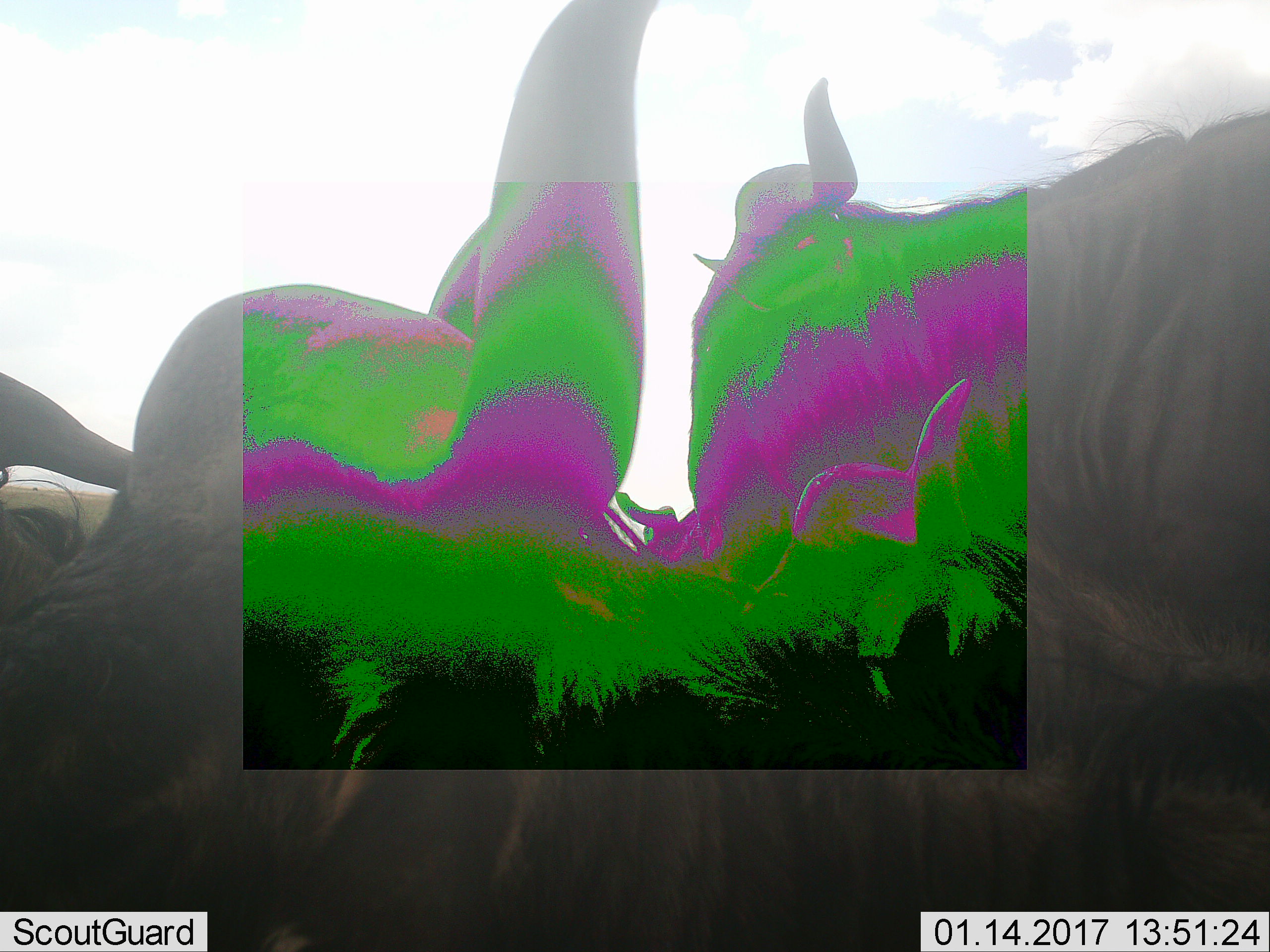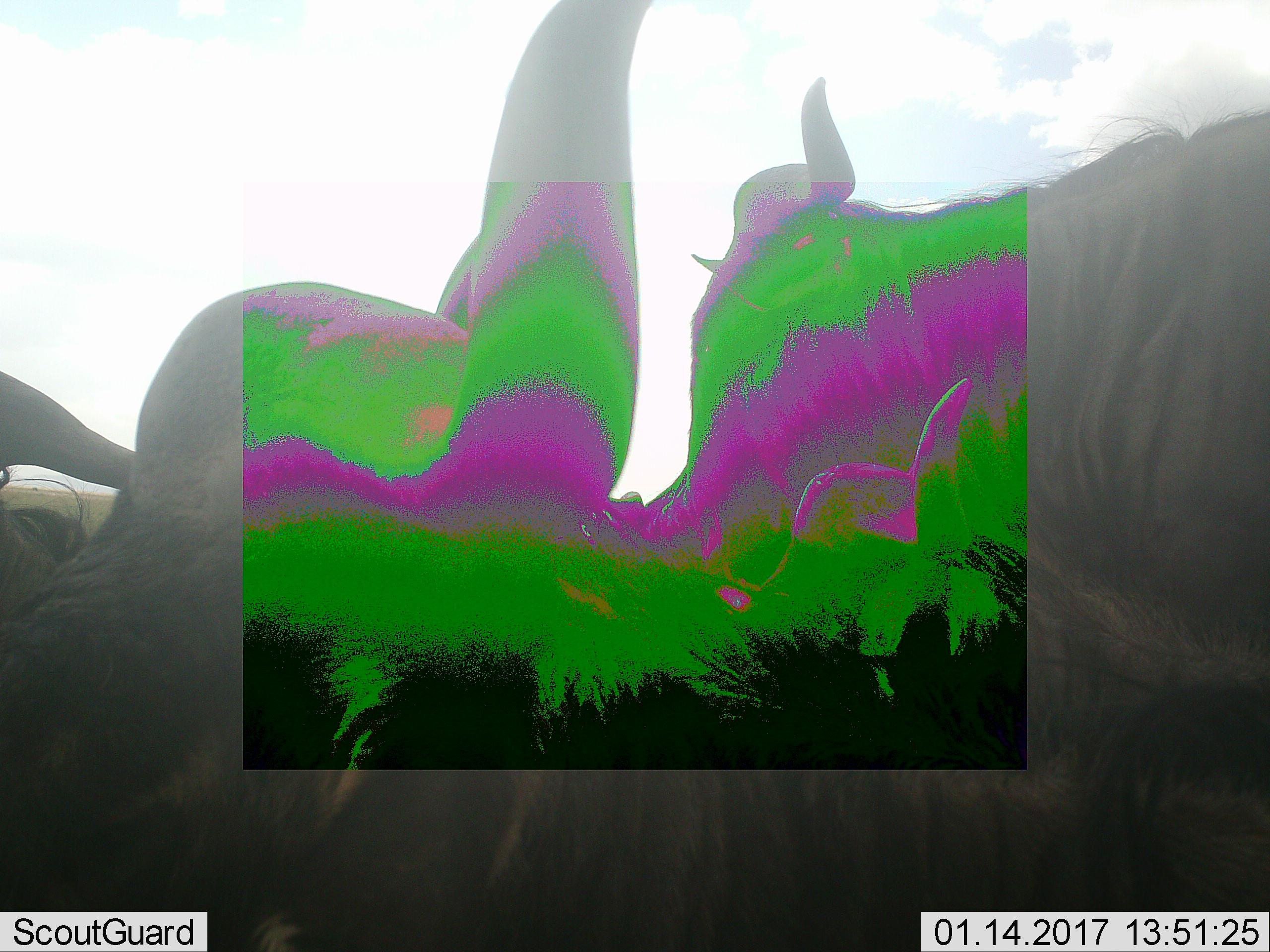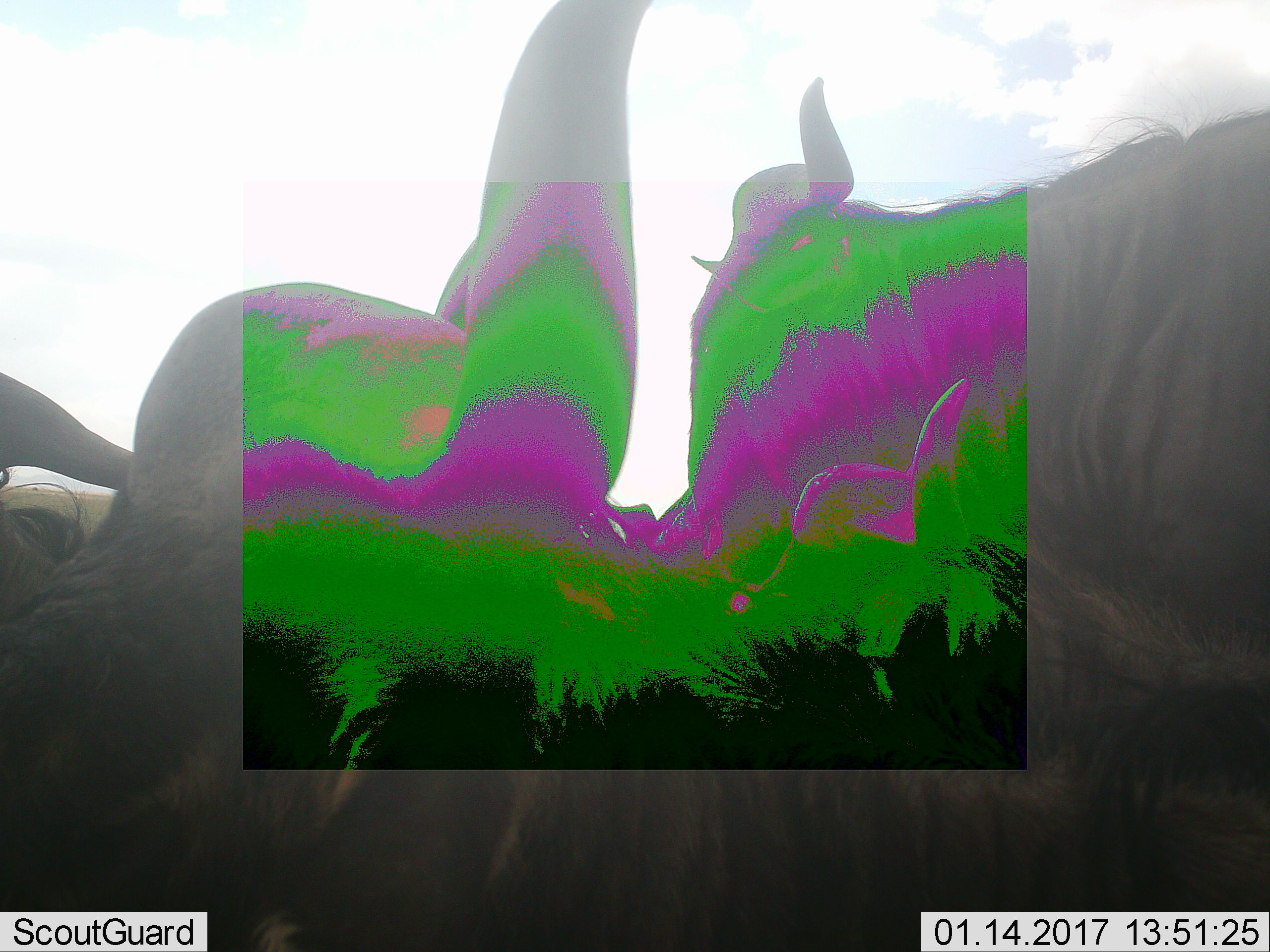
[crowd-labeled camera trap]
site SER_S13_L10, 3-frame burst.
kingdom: Animalia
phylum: Chordata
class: Mammalia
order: Artiodactyla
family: Bovidae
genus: Connochaetes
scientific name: Connochaetes taurinus taurinus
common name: blue wildebeest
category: wildebeestblue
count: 5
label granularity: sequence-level